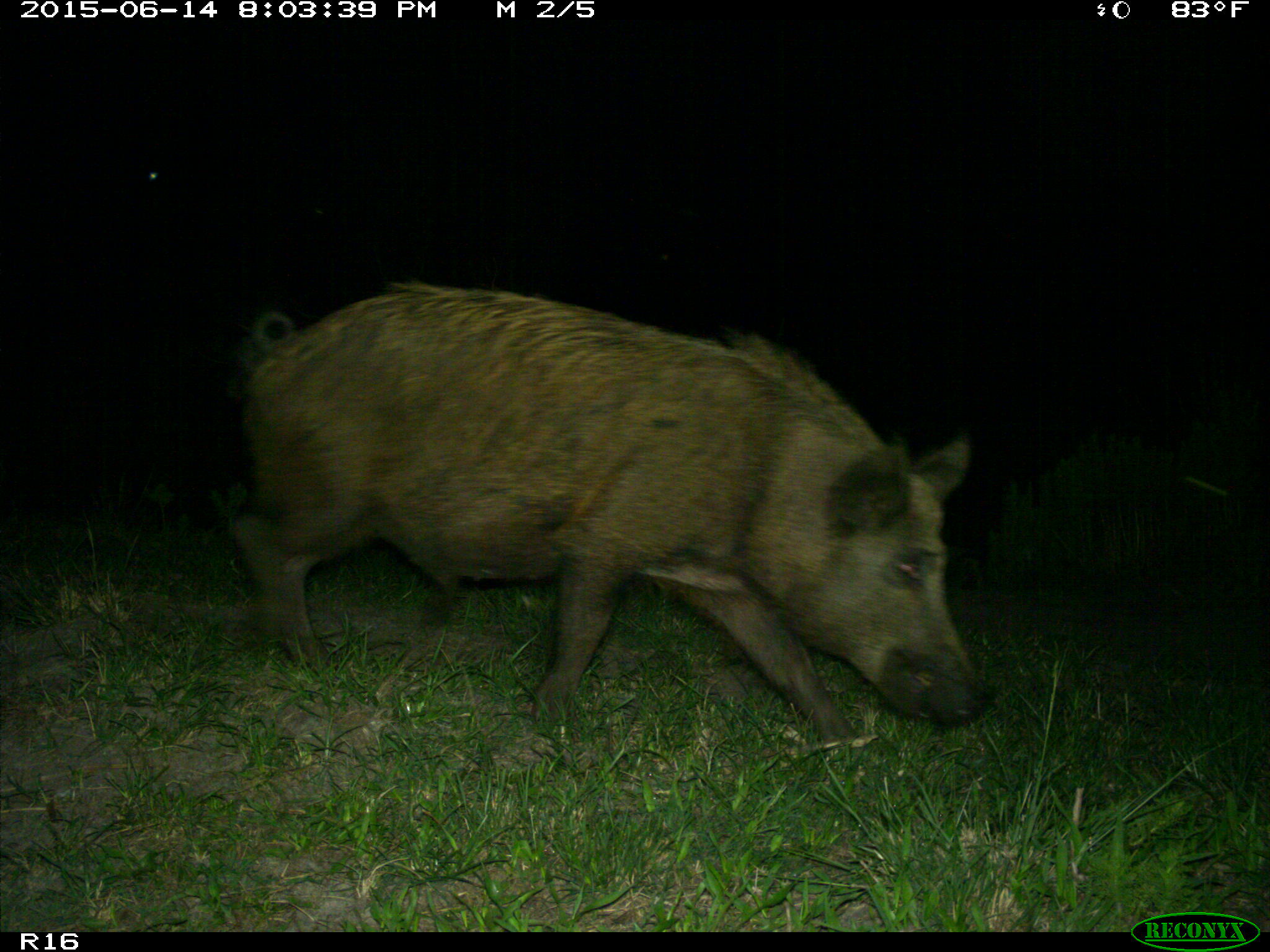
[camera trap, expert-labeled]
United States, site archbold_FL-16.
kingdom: Animalia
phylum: Chordata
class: Mammalia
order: Artiodactyla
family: Suidae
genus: Sus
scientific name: Sus scrofa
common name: wild boar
Sus scrofa (wild boar).